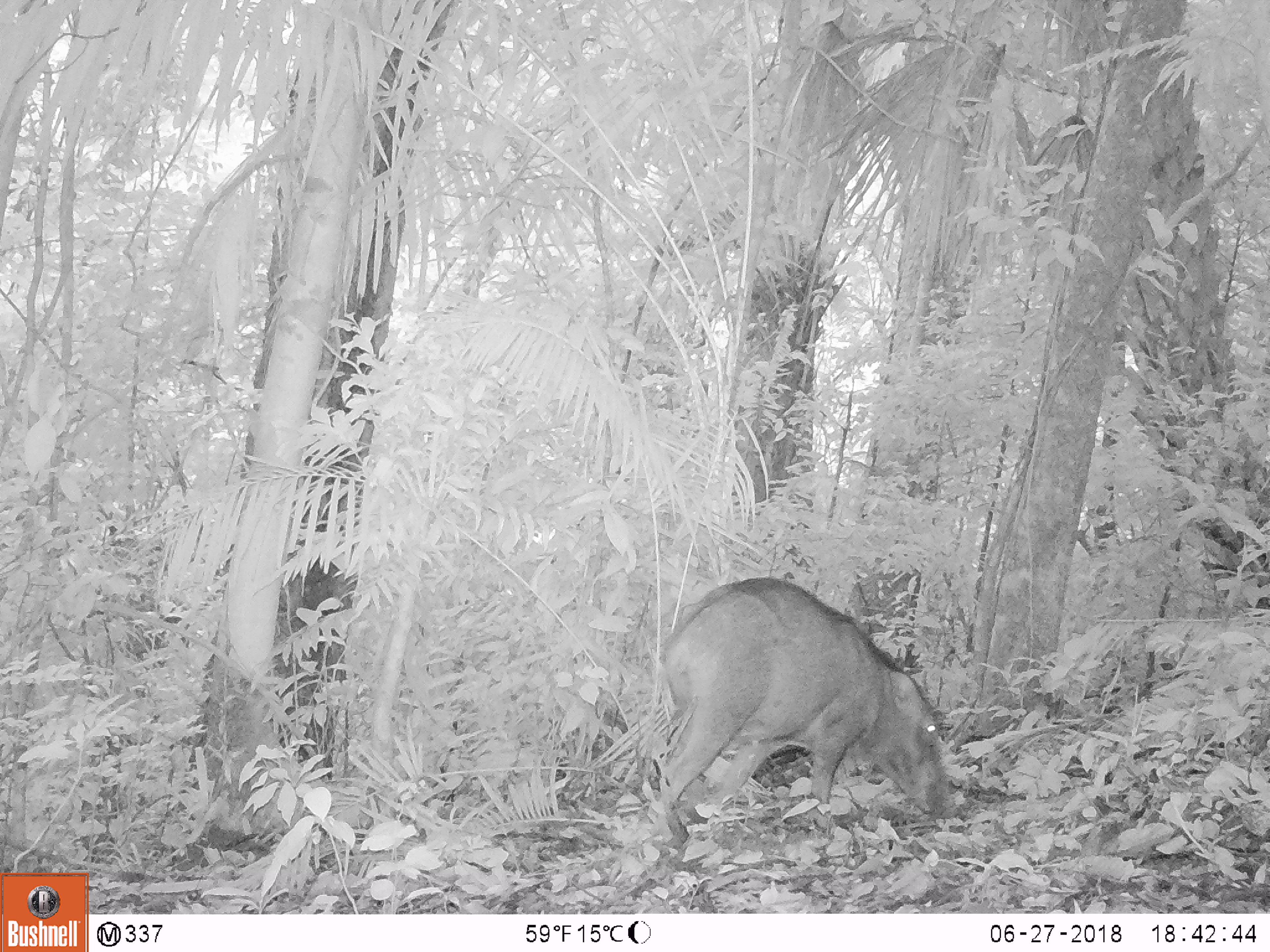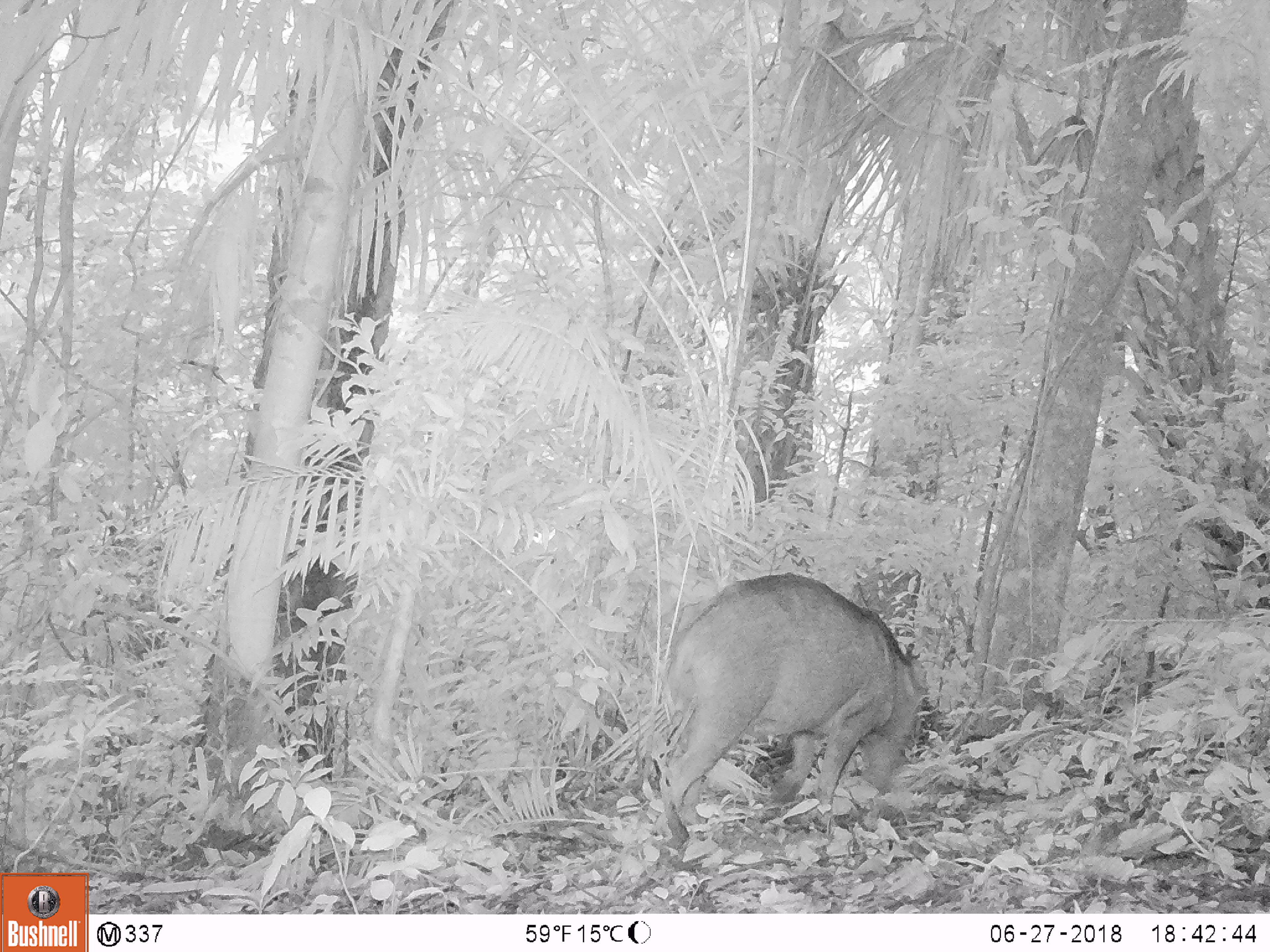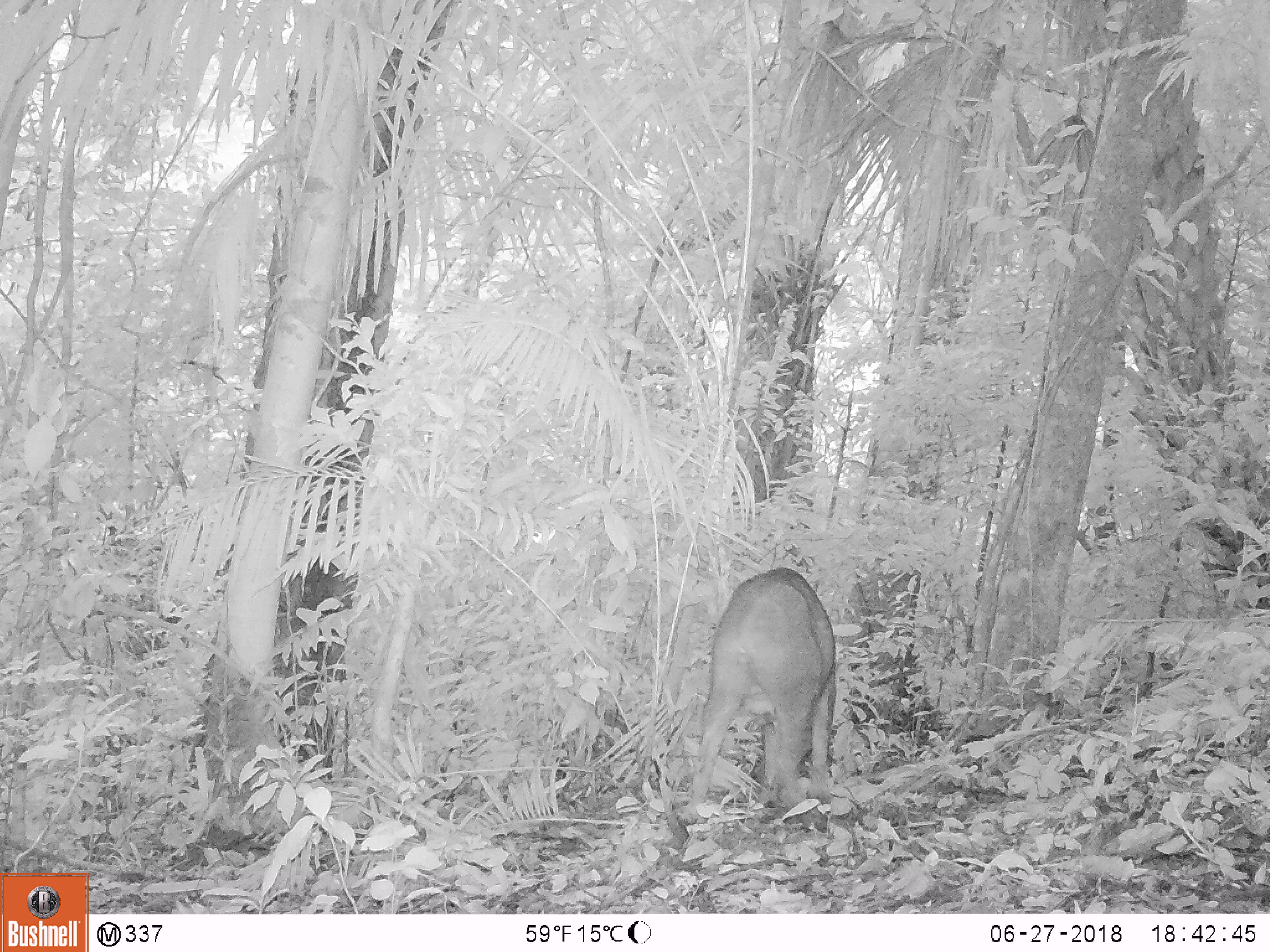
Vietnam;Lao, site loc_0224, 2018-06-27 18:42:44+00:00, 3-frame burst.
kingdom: Animalia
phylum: Chordata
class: Mammalia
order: Artiodactyla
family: Suidae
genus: Sus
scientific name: Sus scrofa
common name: eurasian wild pig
Eurasian wild pig (Sus scrofa). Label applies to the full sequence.